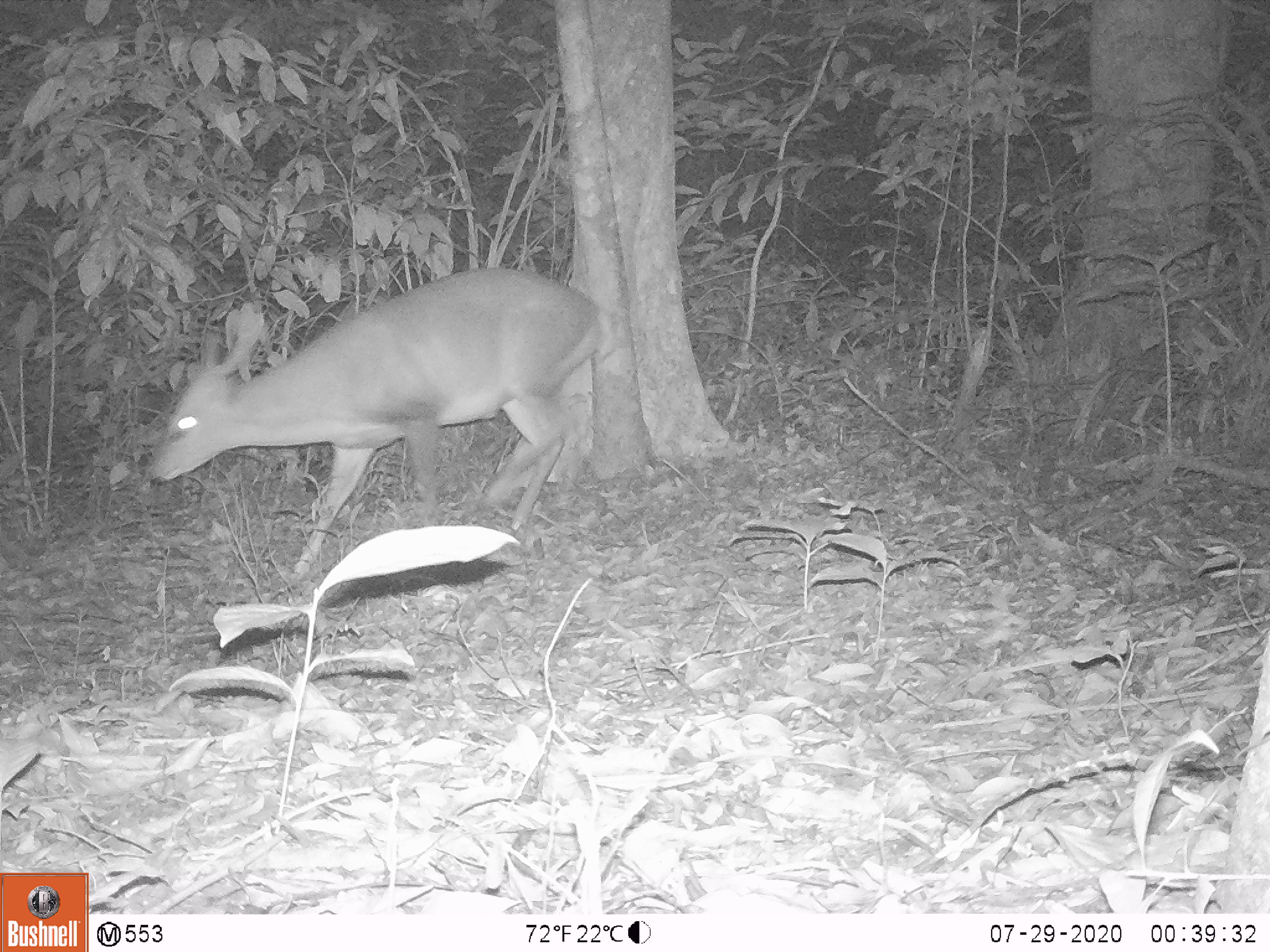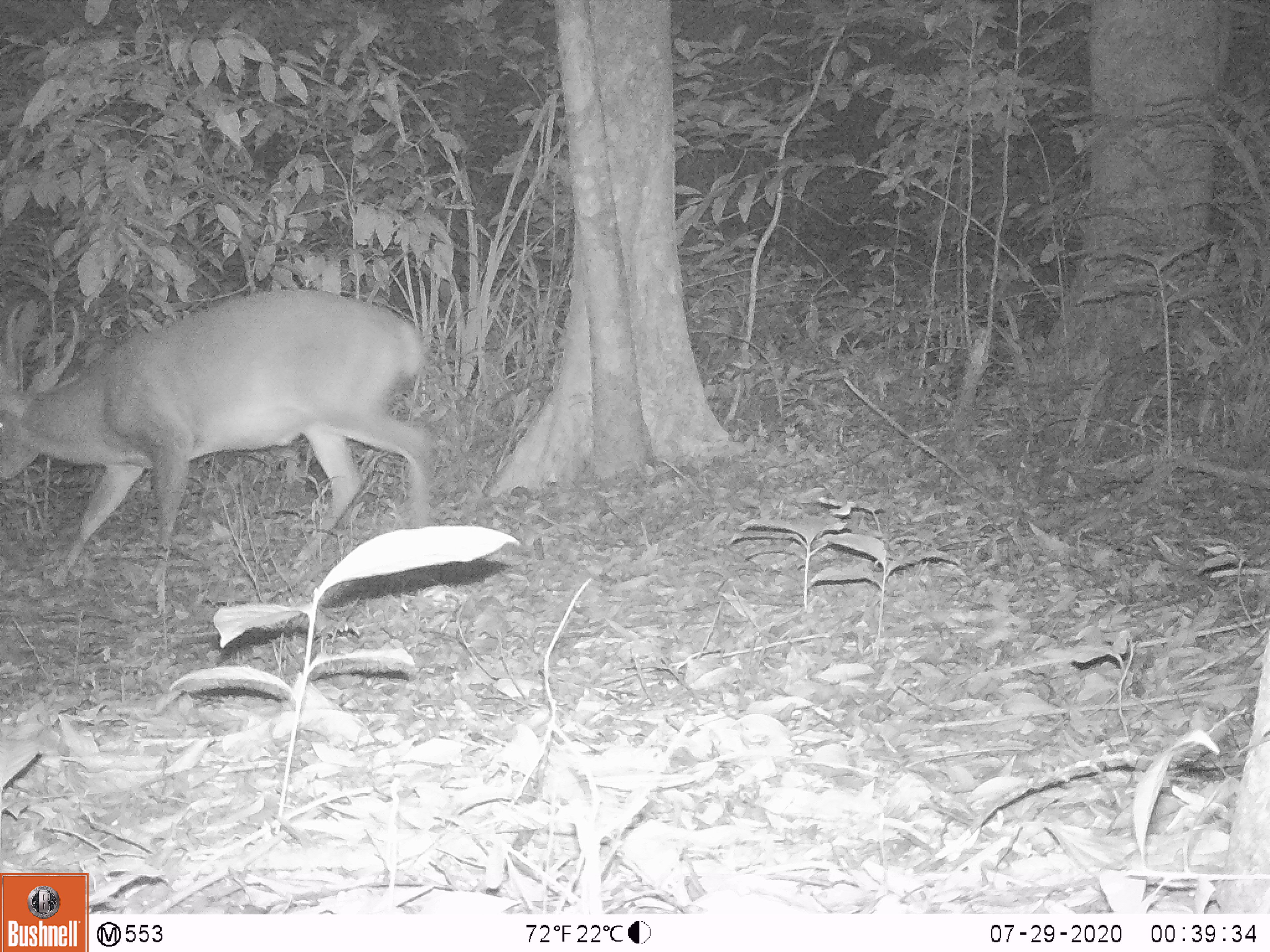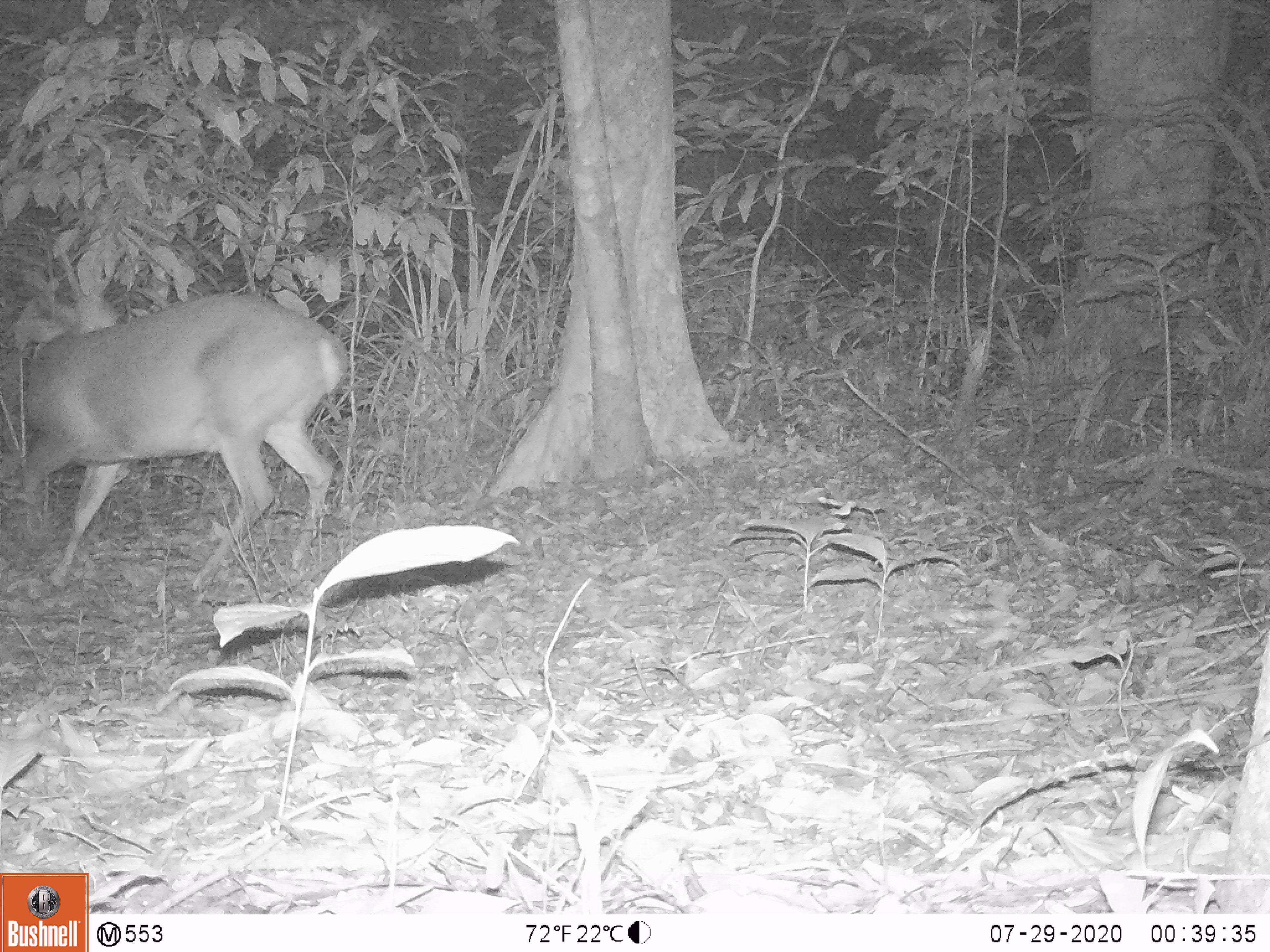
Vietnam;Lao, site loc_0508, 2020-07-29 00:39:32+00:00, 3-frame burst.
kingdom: Animalia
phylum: Chordata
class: Mammalia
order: Artiodactyla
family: Cervidae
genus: Muntiacus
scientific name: Muntiacus vuquangensis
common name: large-antlered muntjac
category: large antlered muntjac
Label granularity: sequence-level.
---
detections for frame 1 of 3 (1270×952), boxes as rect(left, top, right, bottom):
large antlered muntjac: rect(142, 263, 617, 580)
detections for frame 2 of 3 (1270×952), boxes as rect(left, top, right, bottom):
large antlered muntjac: rect(0, 286, 435, 587)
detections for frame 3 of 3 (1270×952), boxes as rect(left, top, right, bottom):
large antlered muntjac: rect(13, 247, 351, 596)